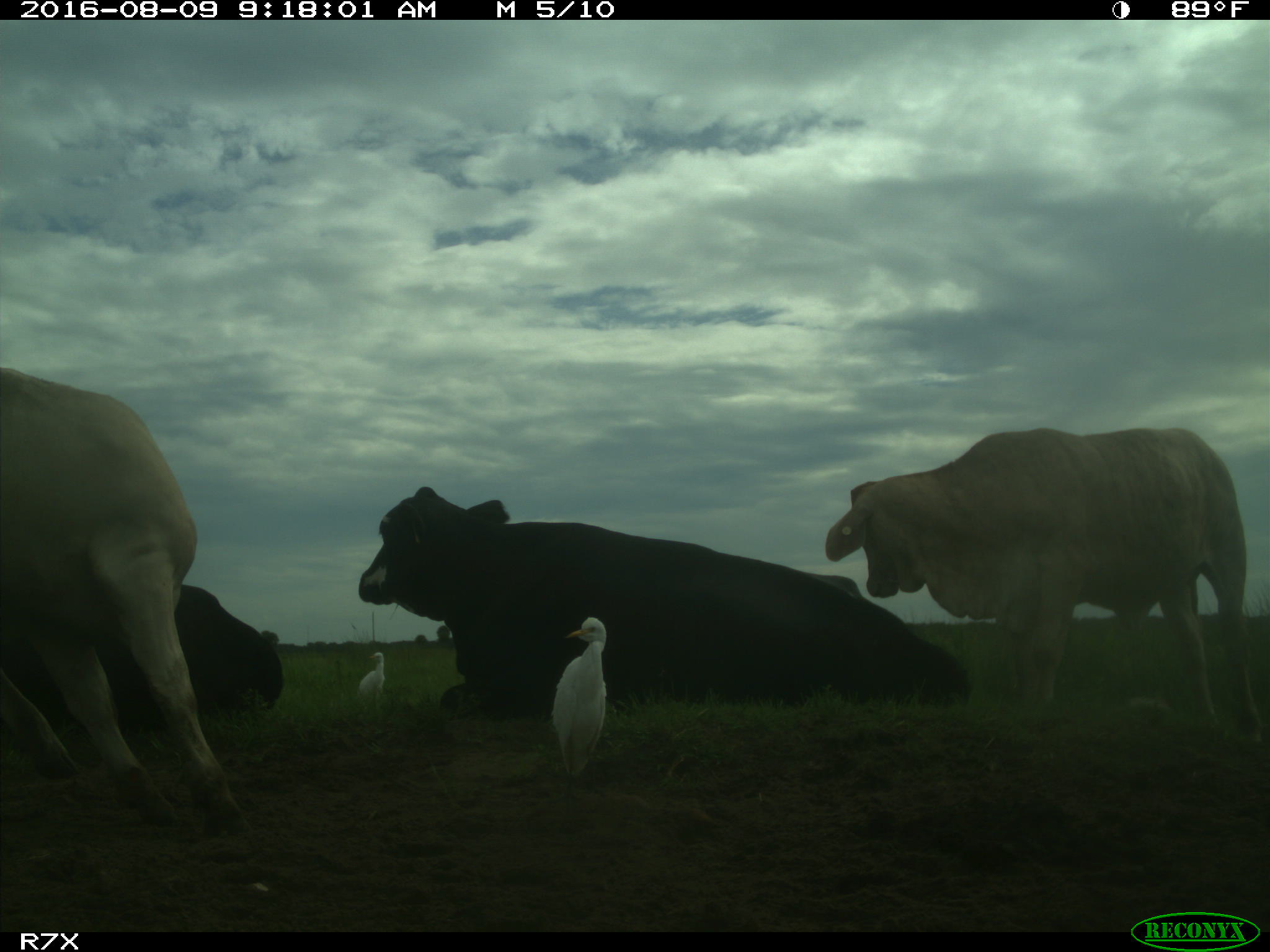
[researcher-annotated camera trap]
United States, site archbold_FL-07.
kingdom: Animalia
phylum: Chordata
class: Mammalia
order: Artiodactyla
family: Bovidae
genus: Bos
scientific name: Bos taurus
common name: domestic cow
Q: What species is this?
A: Bos taurus (domestic cow).